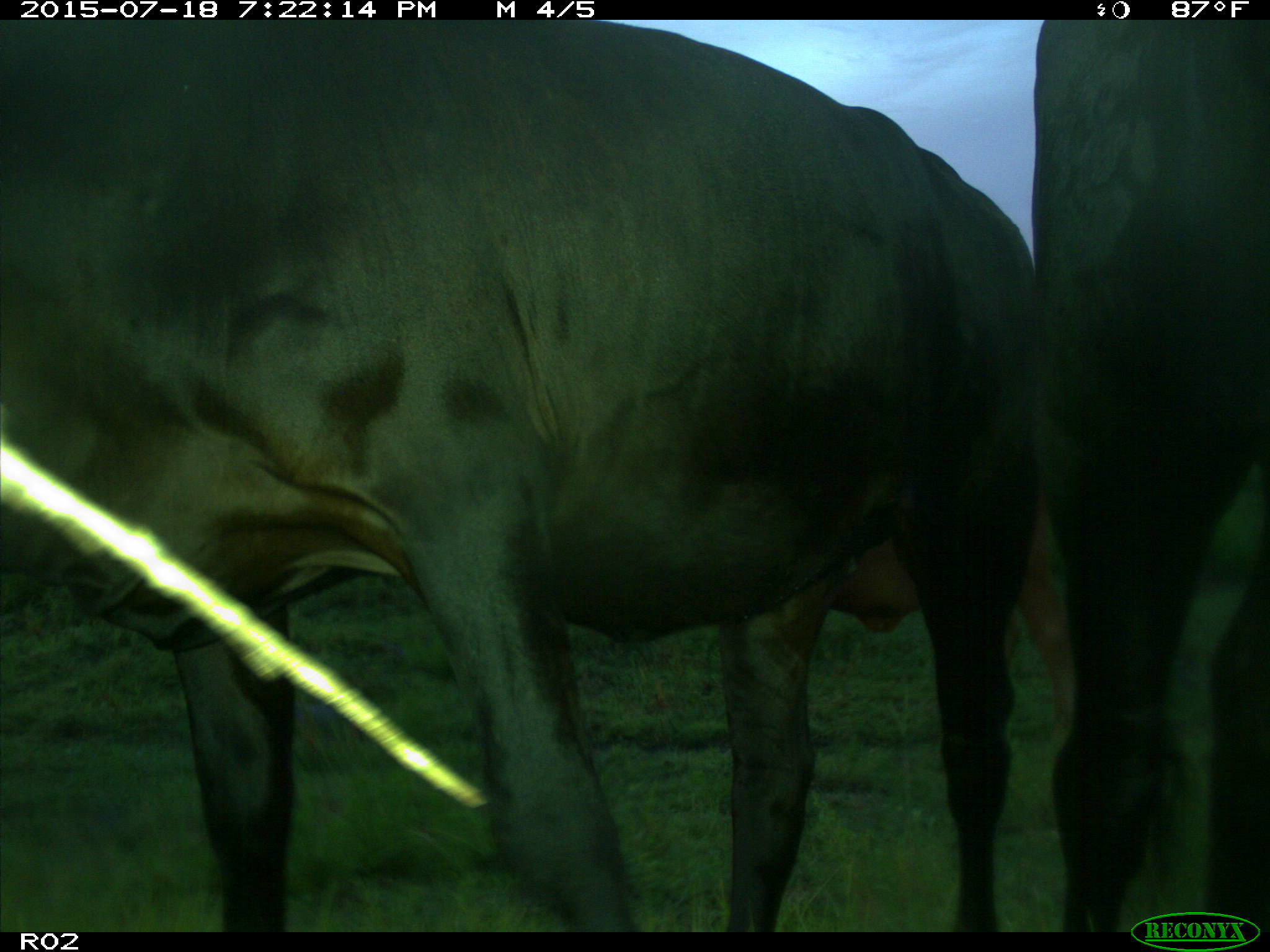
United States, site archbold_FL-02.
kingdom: Animalia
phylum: Chordata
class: Mammalia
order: Artiodactyla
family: Bovidae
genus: Bos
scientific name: Bos taurus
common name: domestic cow